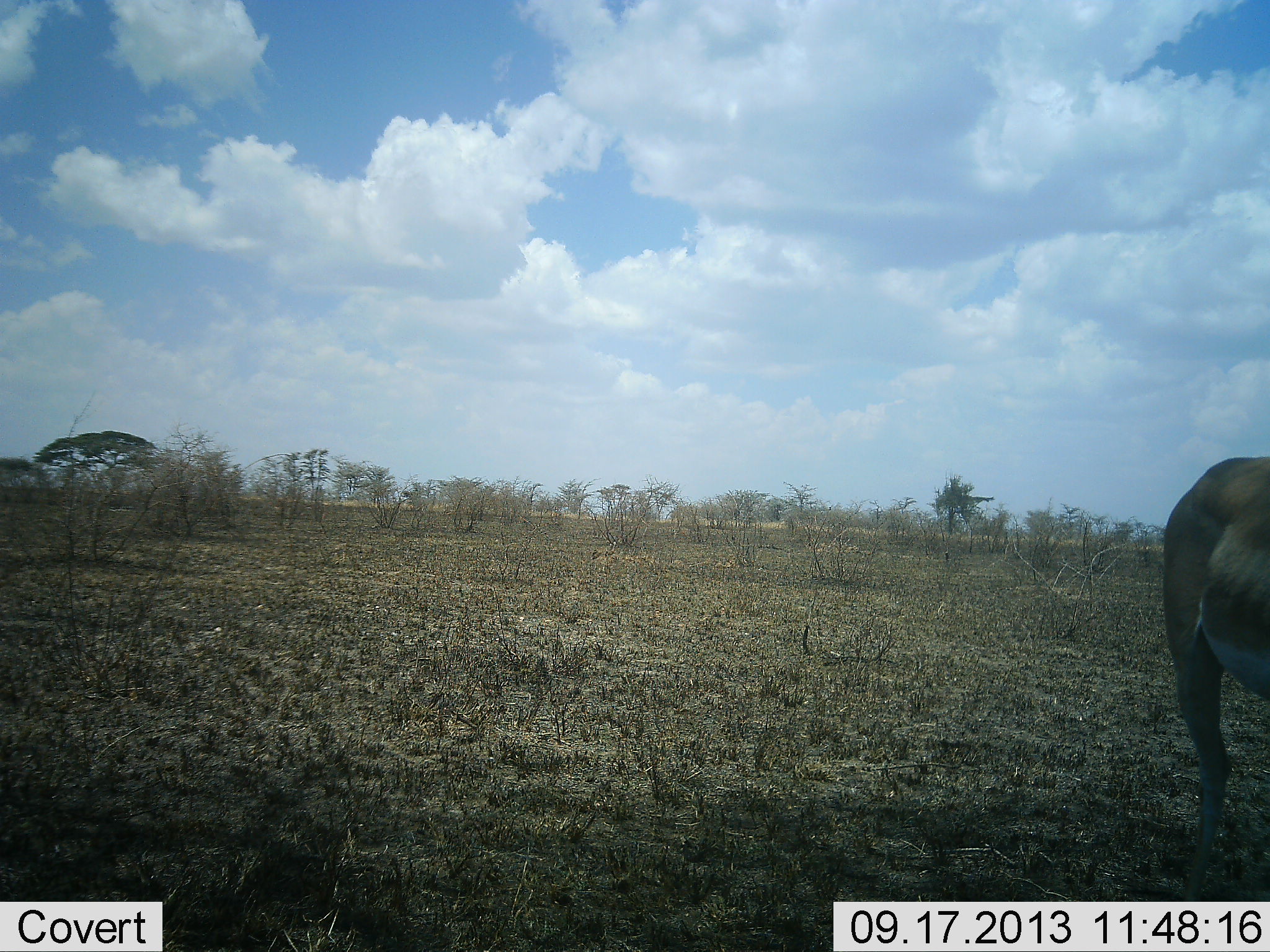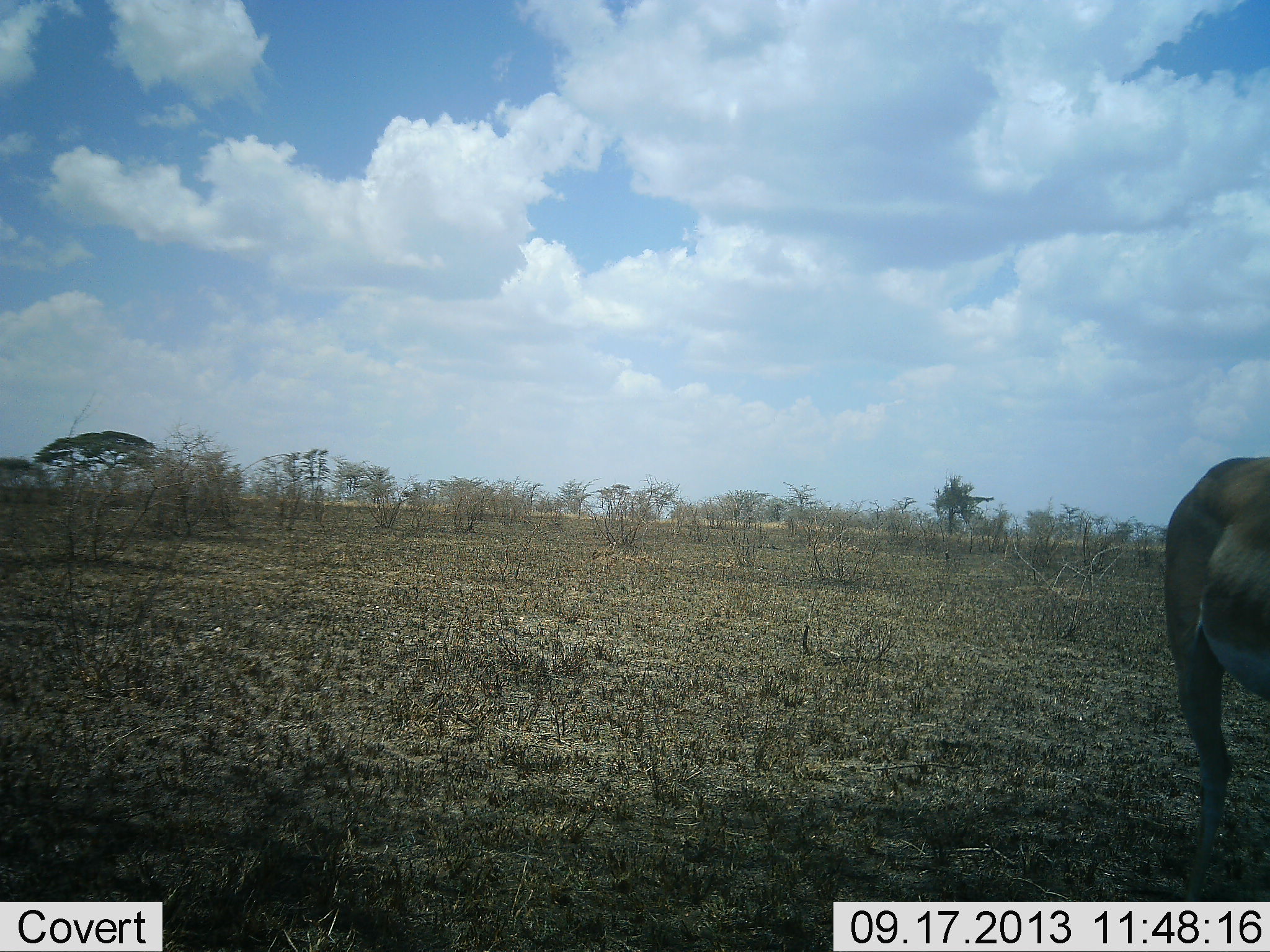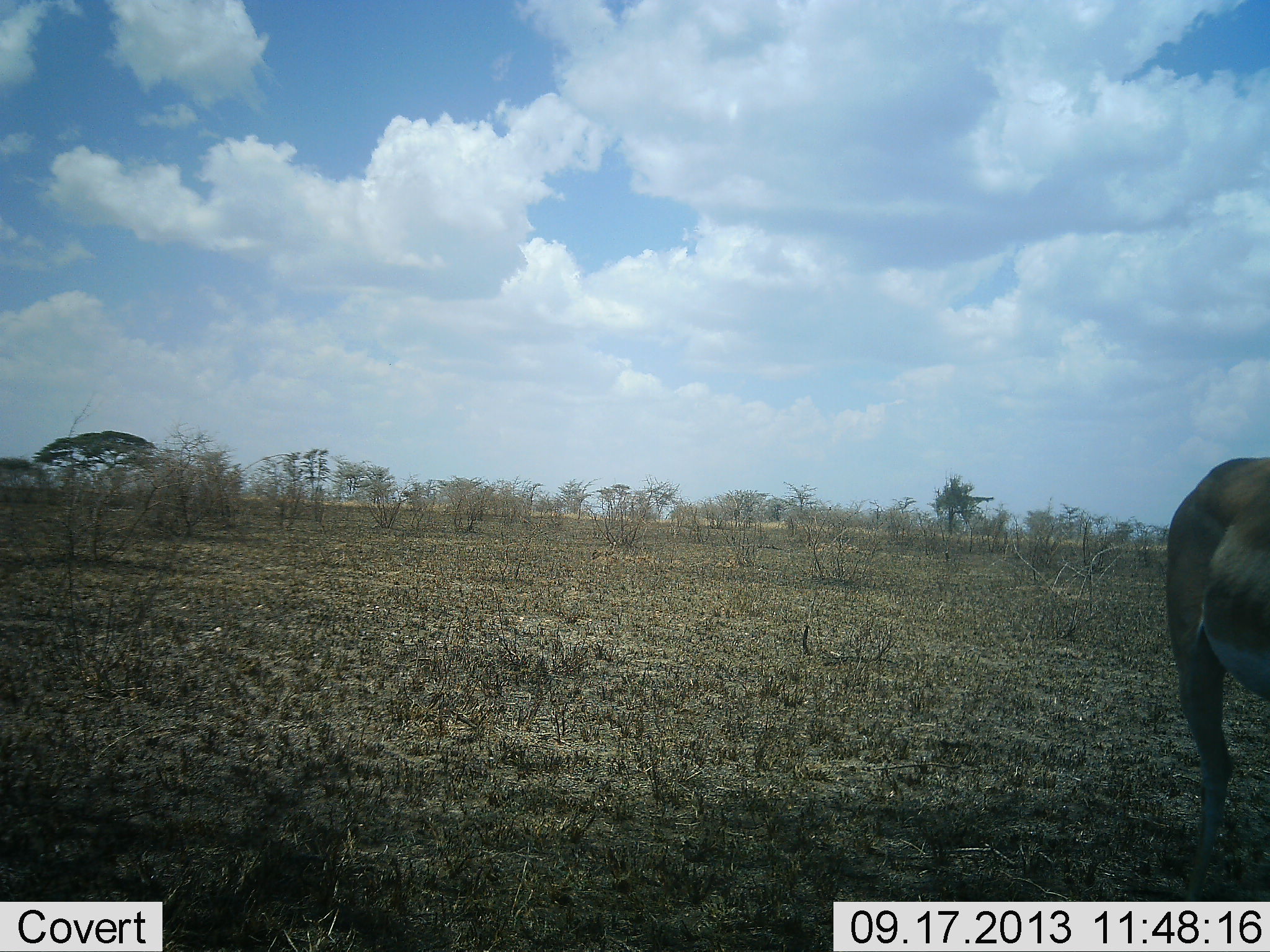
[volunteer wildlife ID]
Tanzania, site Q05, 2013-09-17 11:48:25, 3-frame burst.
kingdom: Animalia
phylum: Chordata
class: Mammalia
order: Artiodactyla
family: Bovidae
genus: Eudorcas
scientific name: Eudorcas thomsonii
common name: thomson's gazelle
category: gazellethomsons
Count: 1.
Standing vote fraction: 94%.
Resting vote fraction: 0%.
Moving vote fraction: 6%.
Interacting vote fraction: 0%.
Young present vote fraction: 0%.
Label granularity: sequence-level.